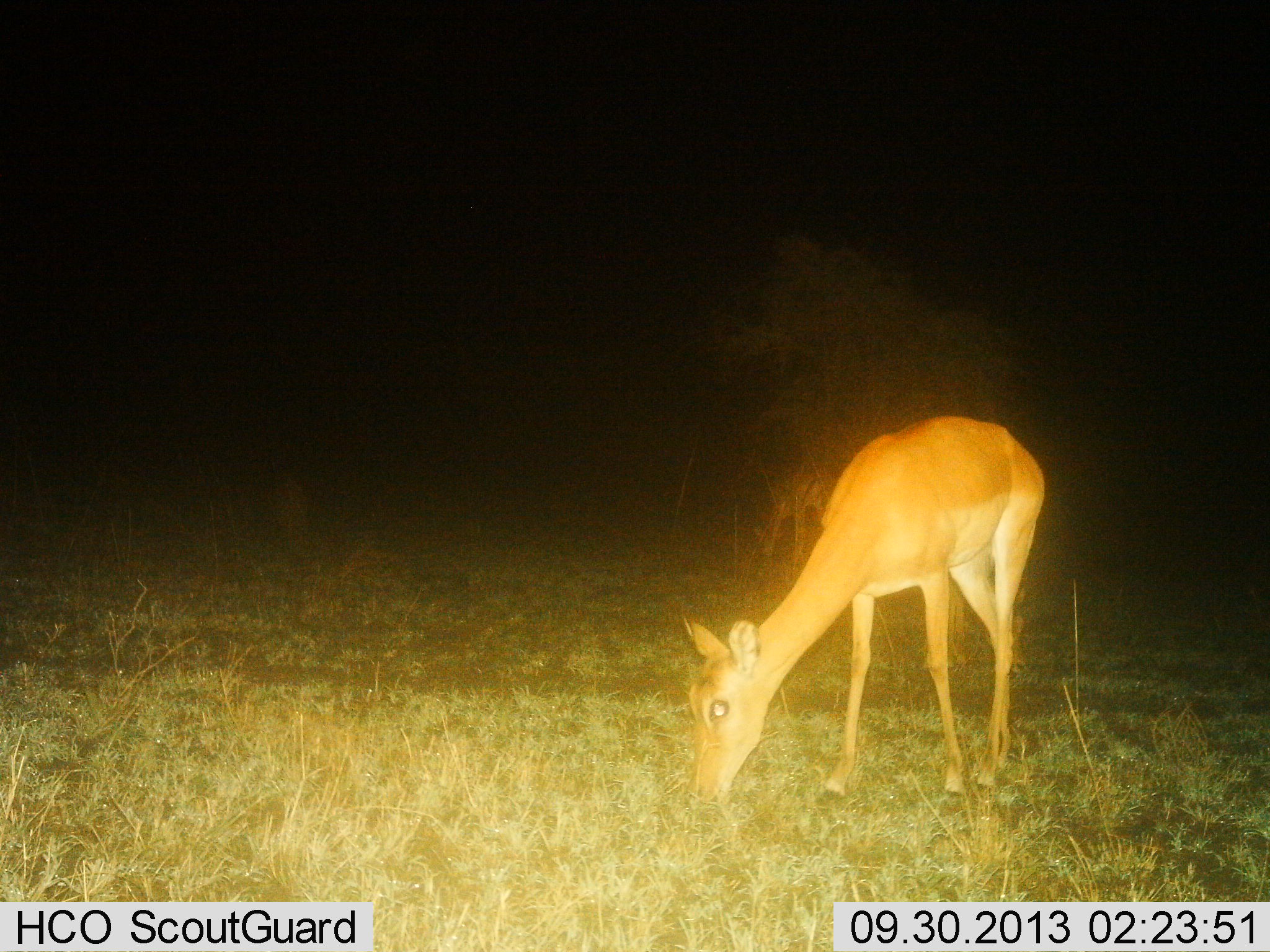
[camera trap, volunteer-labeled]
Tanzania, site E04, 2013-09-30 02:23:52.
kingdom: Animalia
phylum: Chordata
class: Mammalia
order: Artiodactyla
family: Bovidae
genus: Aepyceros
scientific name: Aepyceros melampus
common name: impala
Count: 1.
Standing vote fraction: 18%.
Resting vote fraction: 0%.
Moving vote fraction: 0%.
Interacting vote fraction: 0%.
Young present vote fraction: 0%.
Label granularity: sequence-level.